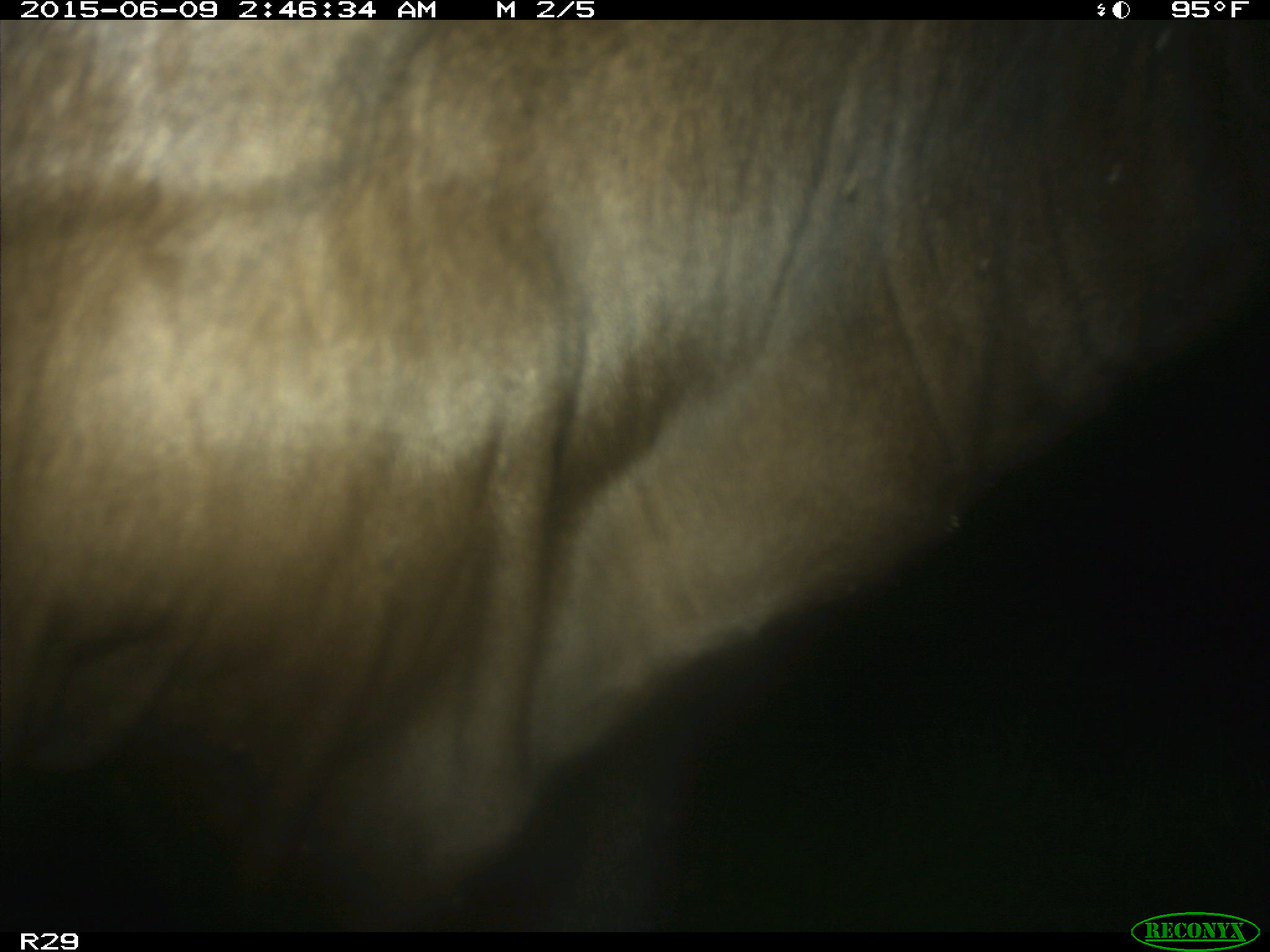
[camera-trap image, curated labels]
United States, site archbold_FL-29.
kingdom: Animalia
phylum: Chordata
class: Mammalia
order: Artiodactyla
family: Bovidae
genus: Bos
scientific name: Bos taurus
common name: domestic cow